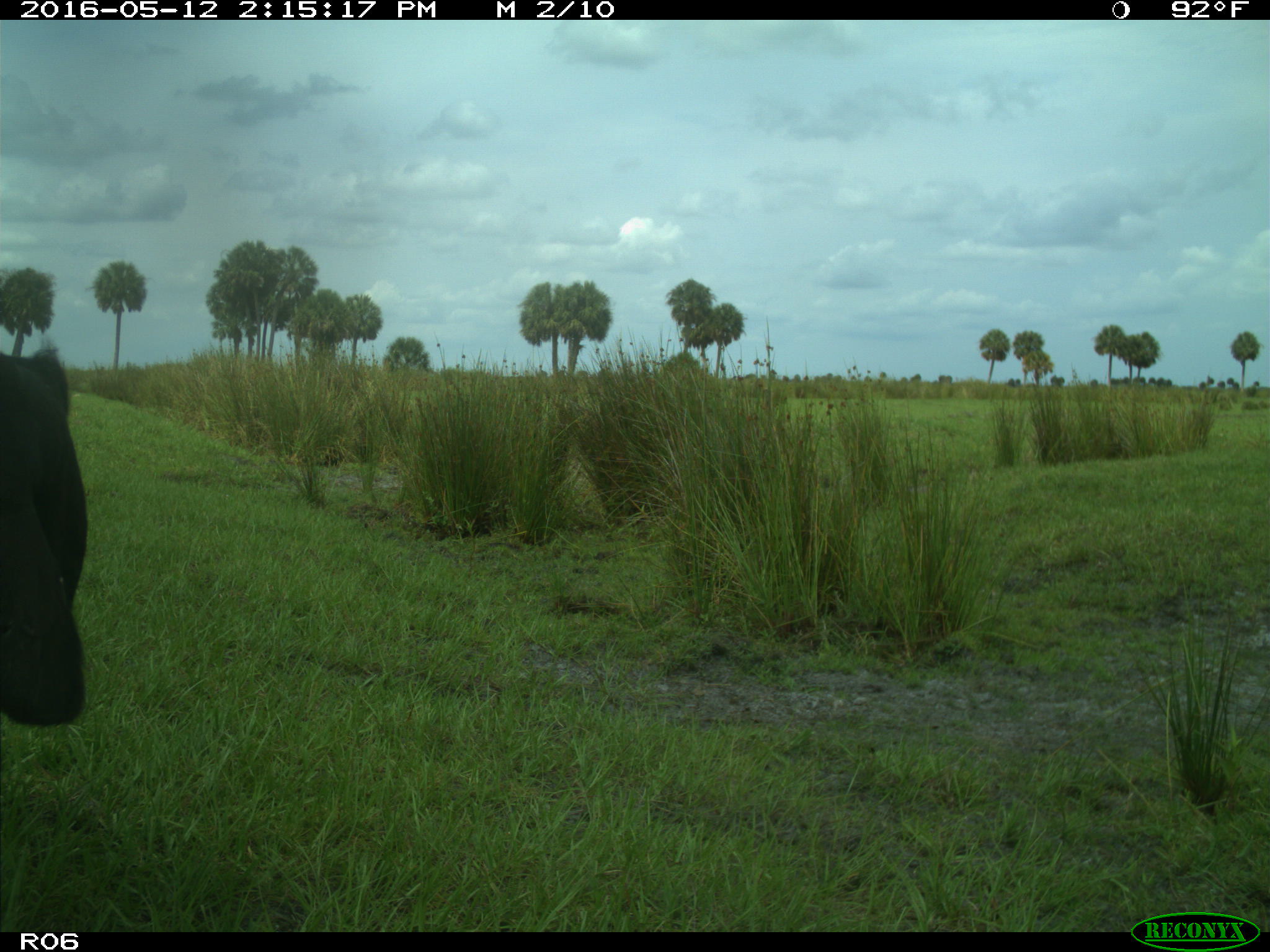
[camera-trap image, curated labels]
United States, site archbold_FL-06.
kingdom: Animalia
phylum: Chordata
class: Mammalia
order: Artiodactyla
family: Bovidae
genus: Bos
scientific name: Bos taurus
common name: domestic cow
Bos taurus (domestic cow).